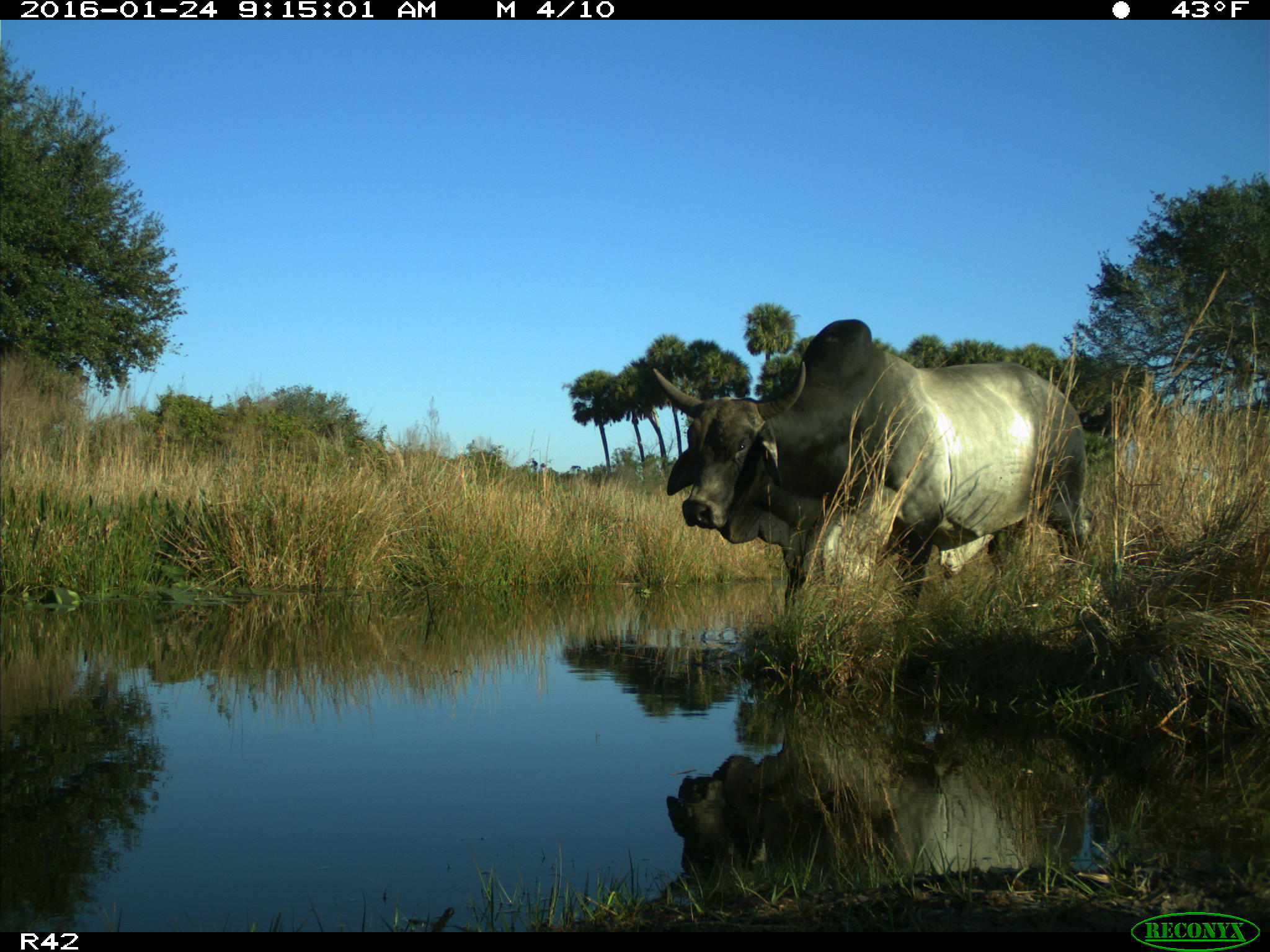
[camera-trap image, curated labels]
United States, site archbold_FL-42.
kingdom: Animalia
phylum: Chordata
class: Mammalia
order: Artiodactyla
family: Bovidae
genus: Bos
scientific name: Bos taurus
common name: domestic cow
Bos taurus (domestic cow).